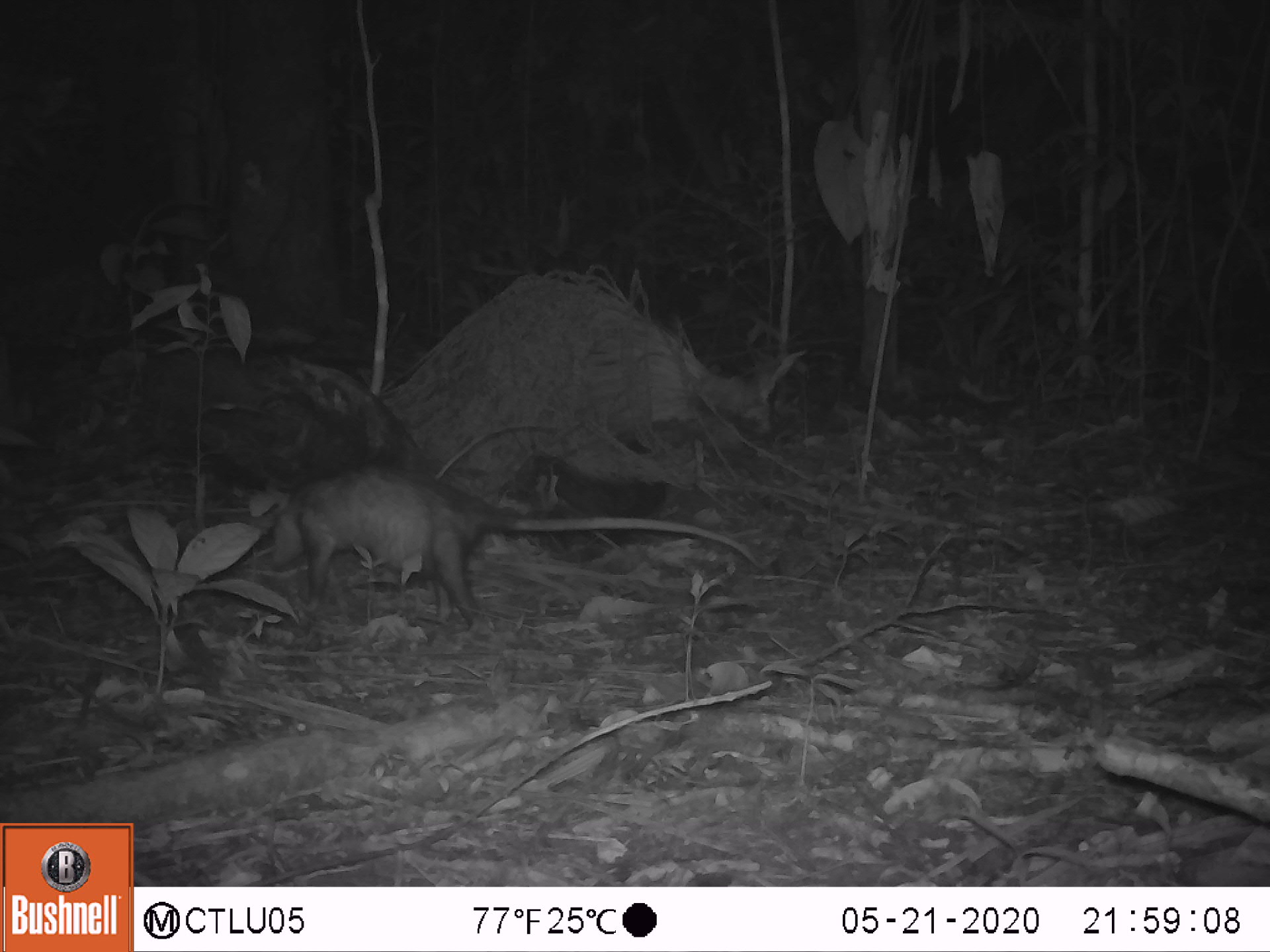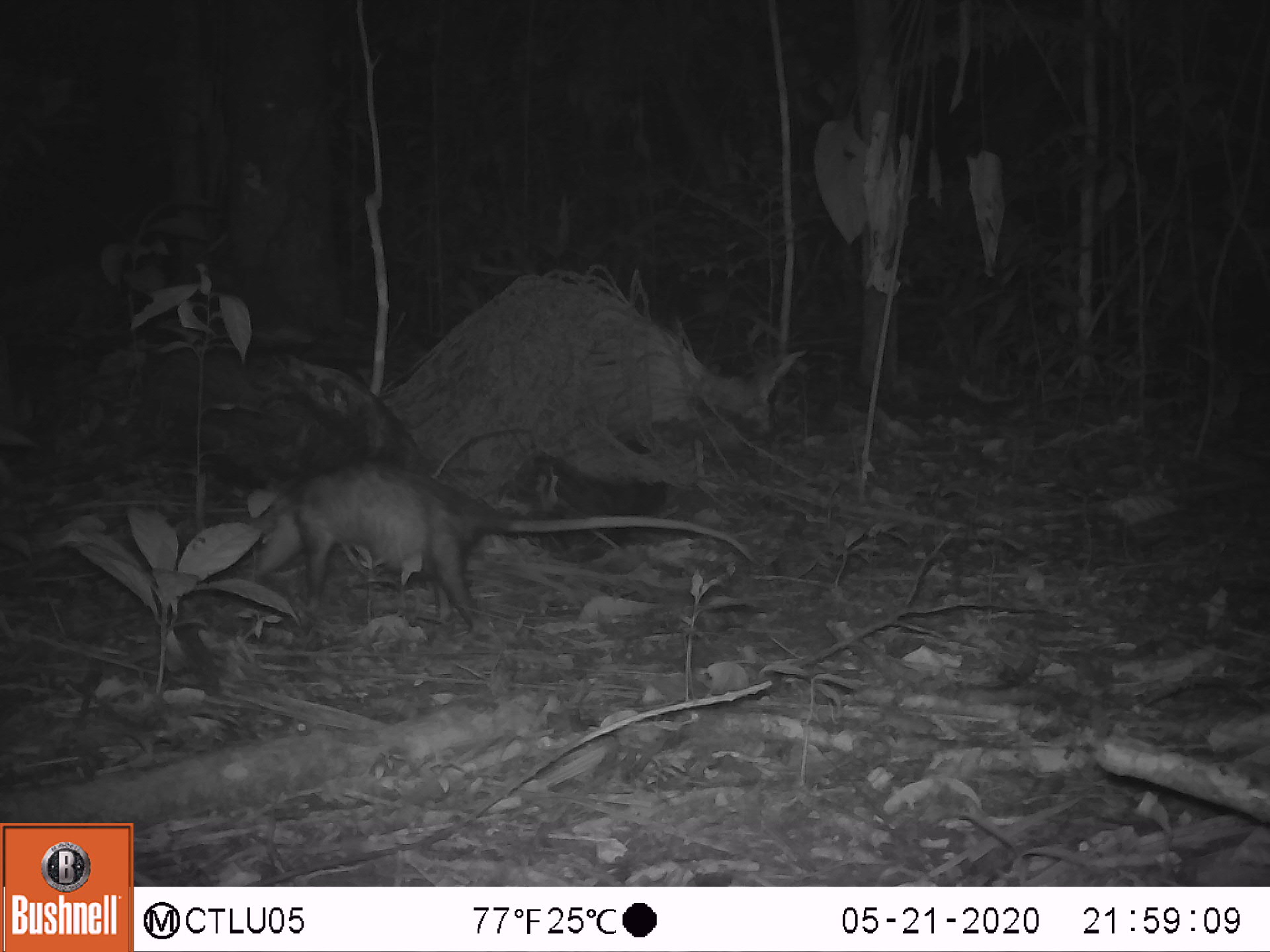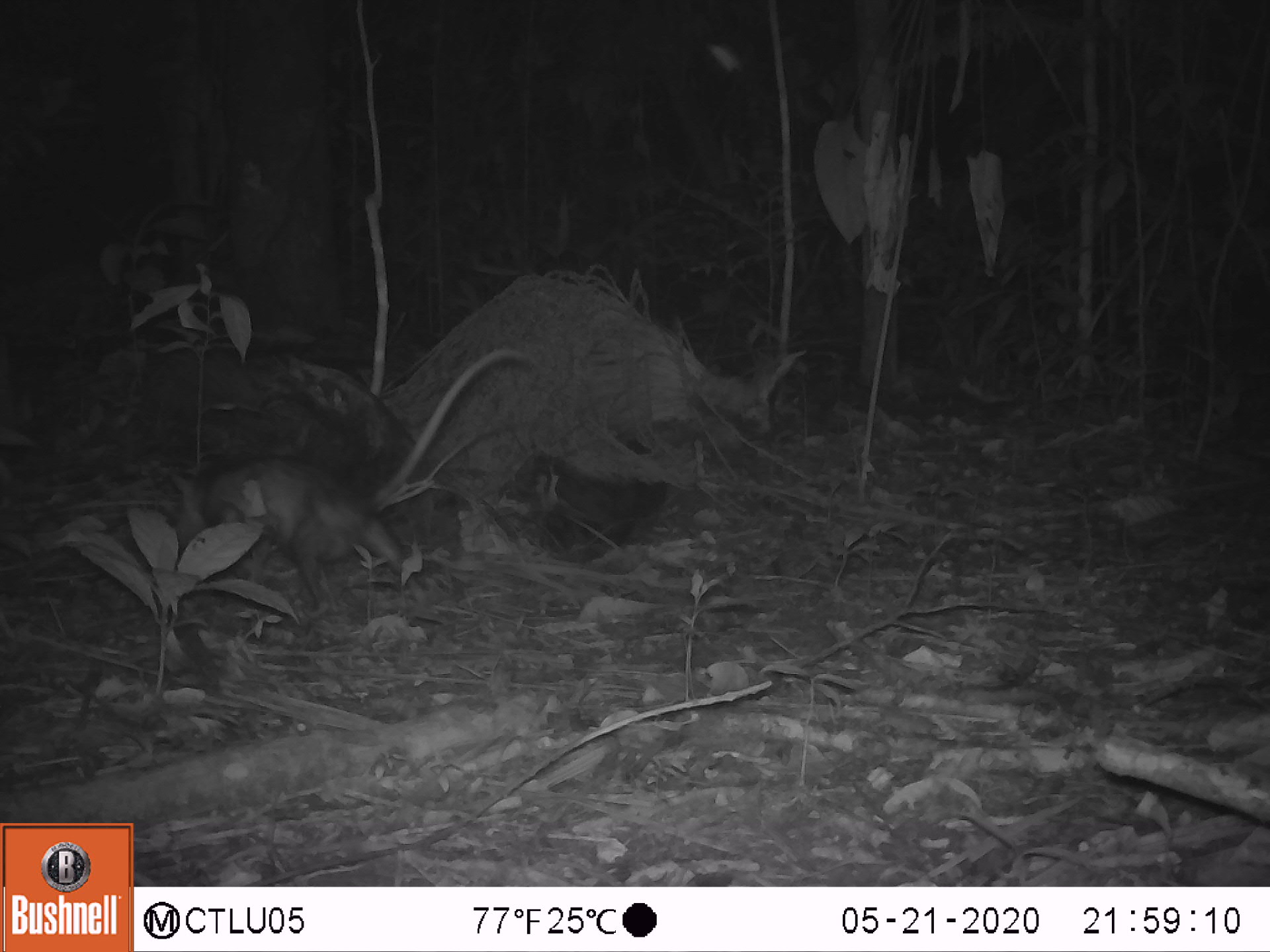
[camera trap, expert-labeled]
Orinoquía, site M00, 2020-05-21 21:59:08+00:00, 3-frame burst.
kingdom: Animalia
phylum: Chordata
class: Mammalia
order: Didelphimorphia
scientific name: Didelphimorphia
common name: possum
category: unknown possum